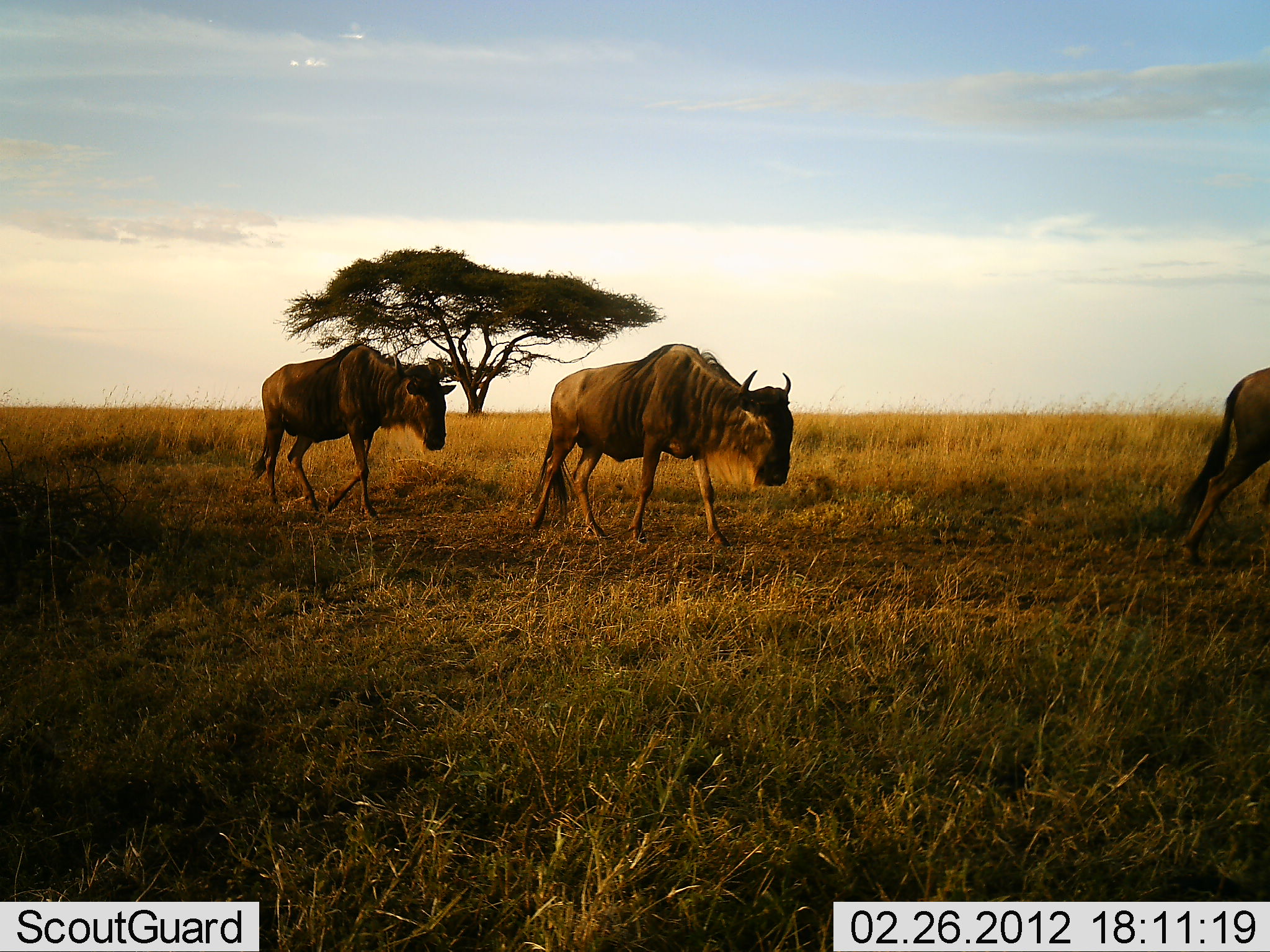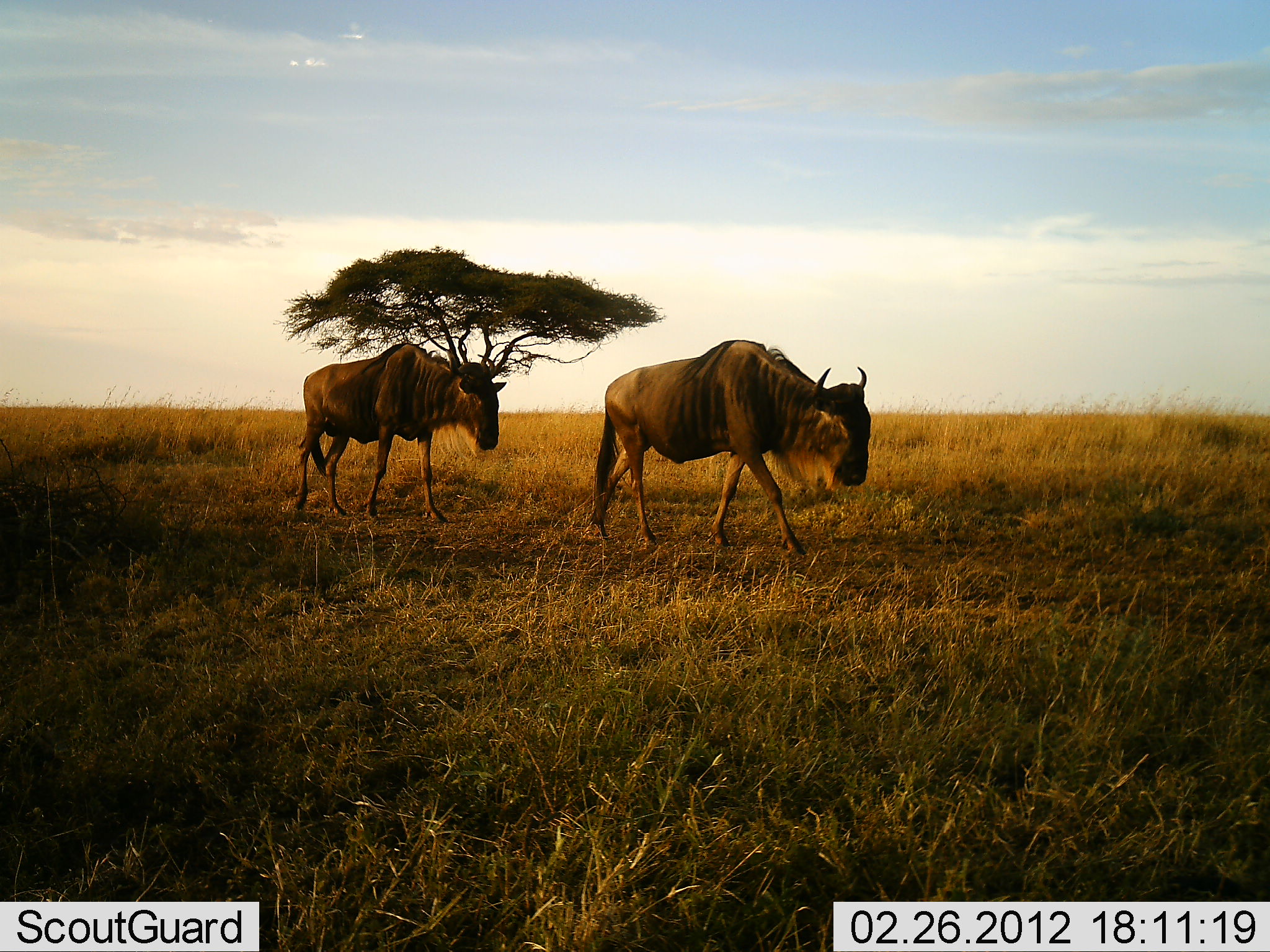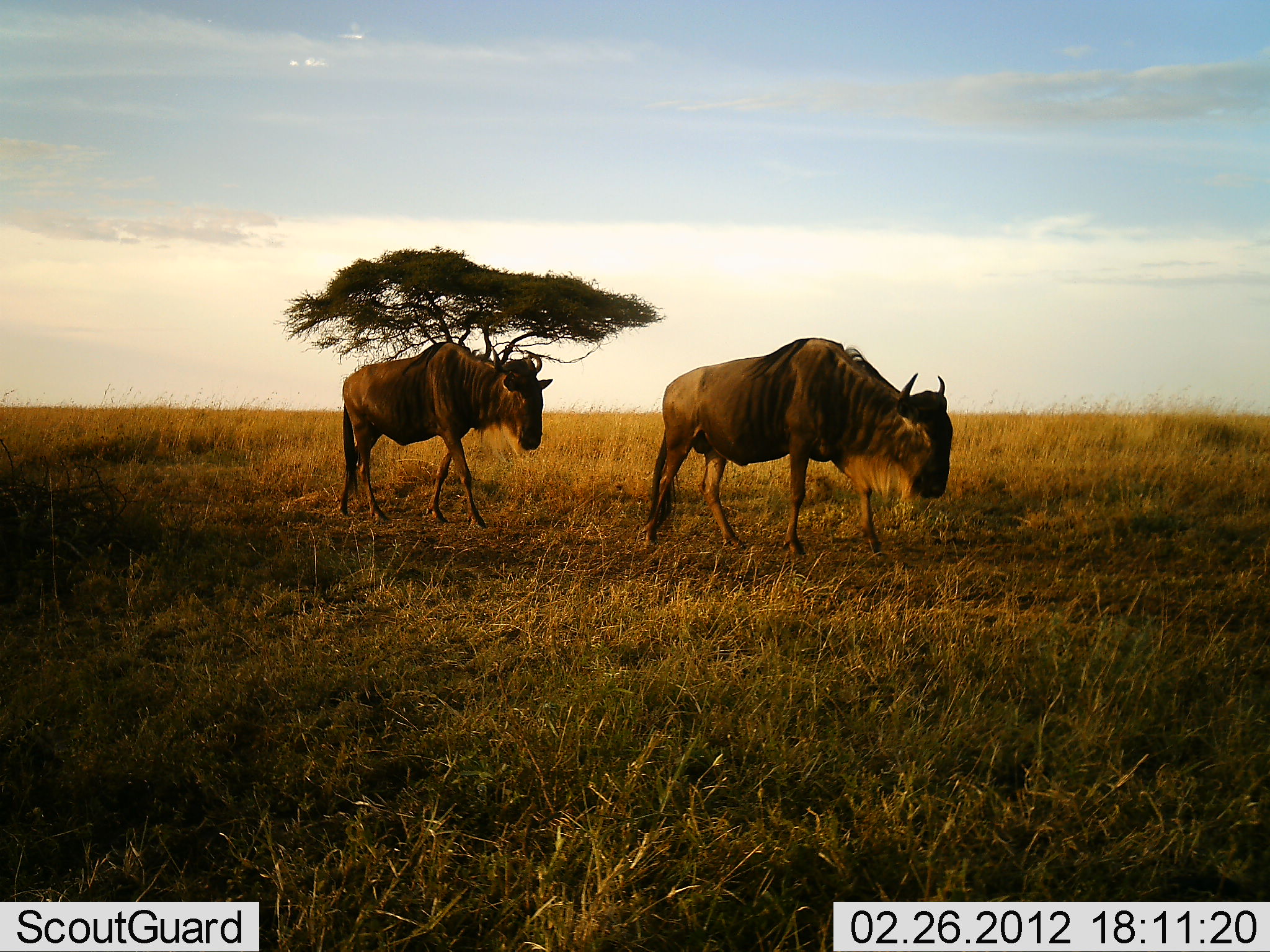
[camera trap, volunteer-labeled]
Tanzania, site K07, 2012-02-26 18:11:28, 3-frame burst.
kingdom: Animalia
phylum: Chordata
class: Mammalia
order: Artiodactyla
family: Bovidae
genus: Connochaetes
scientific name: Connochaetes taurinus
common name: blue wildebeest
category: wildebeest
Wildebeest (blue wildebeest) (Connochaetes taurinus), count 3. Behavior (volunteer vote fractions): standing 5%, resting 0%, moving 100%, interacting 0%. Young present (vote fraction): 0%. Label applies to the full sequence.